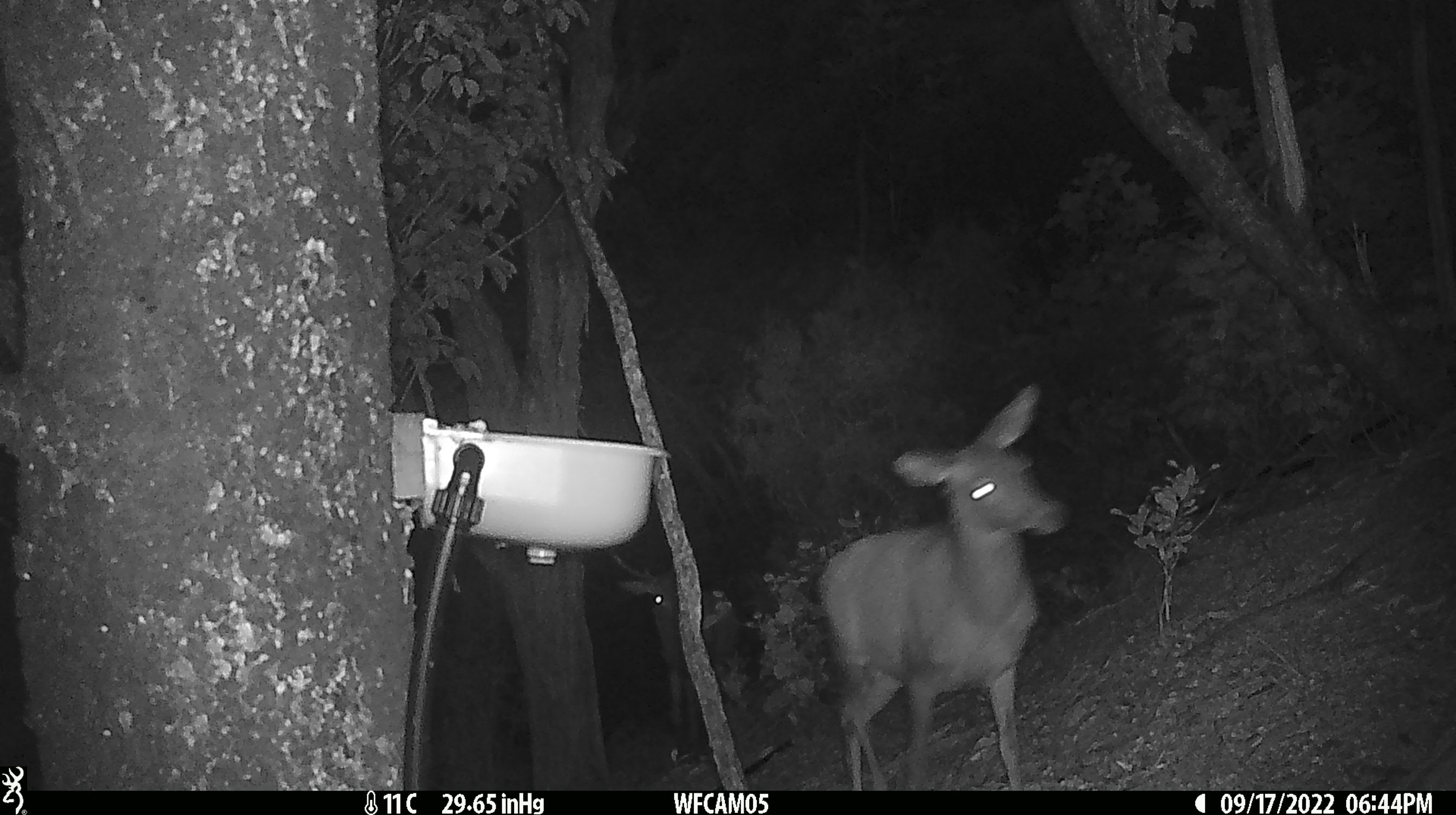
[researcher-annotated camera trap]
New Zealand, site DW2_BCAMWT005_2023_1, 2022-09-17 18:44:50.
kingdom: Animalia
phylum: Chordata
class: Mammalia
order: Artiodactyla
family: Cervidae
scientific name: Cervidae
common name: deer